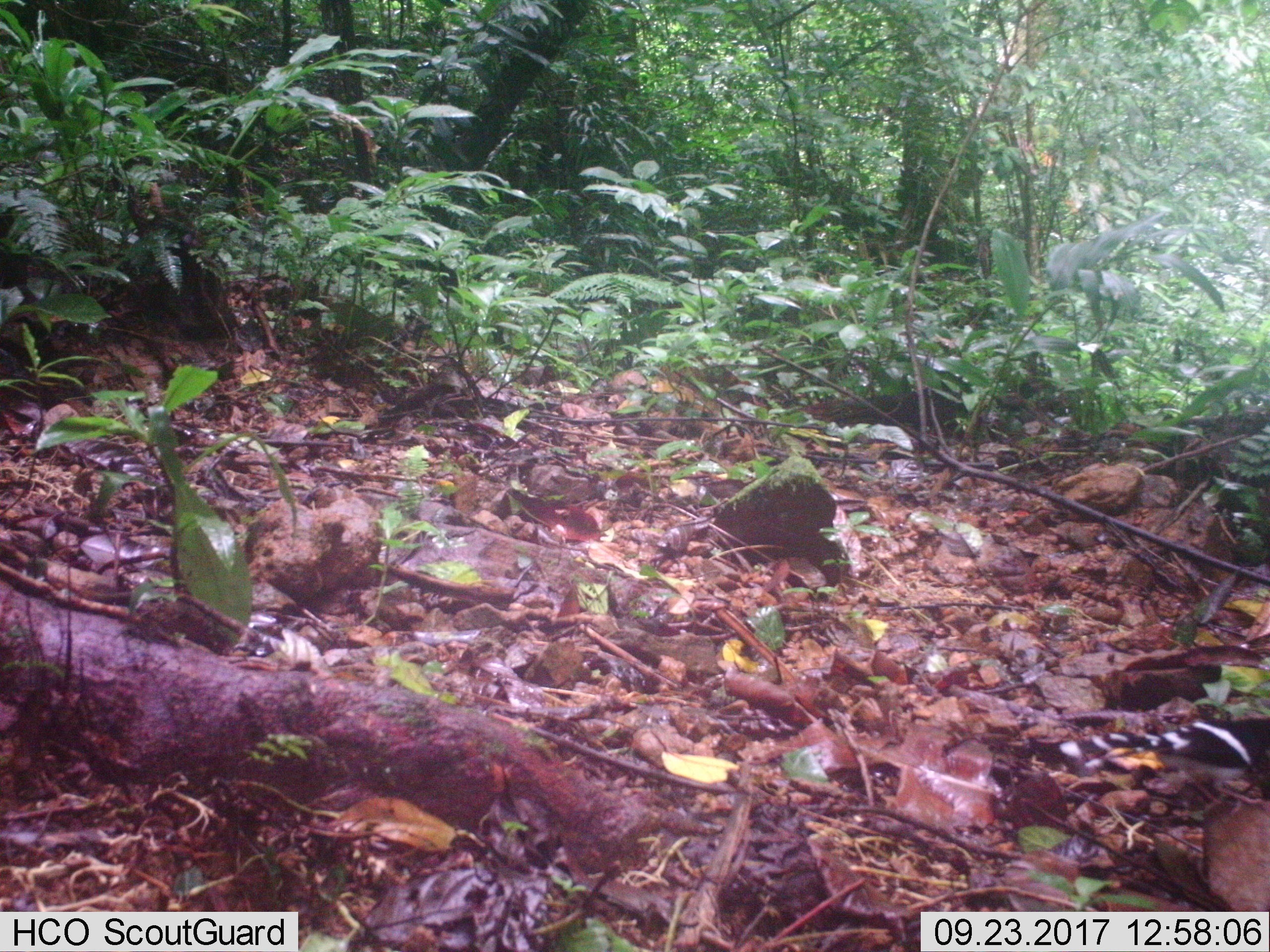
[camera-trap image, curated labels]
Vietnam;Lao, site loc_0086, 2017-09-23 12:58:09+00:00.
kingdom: Animalia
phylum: Chordata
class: Aves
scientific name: Aves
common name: bird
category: unidentified bird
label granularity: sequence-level